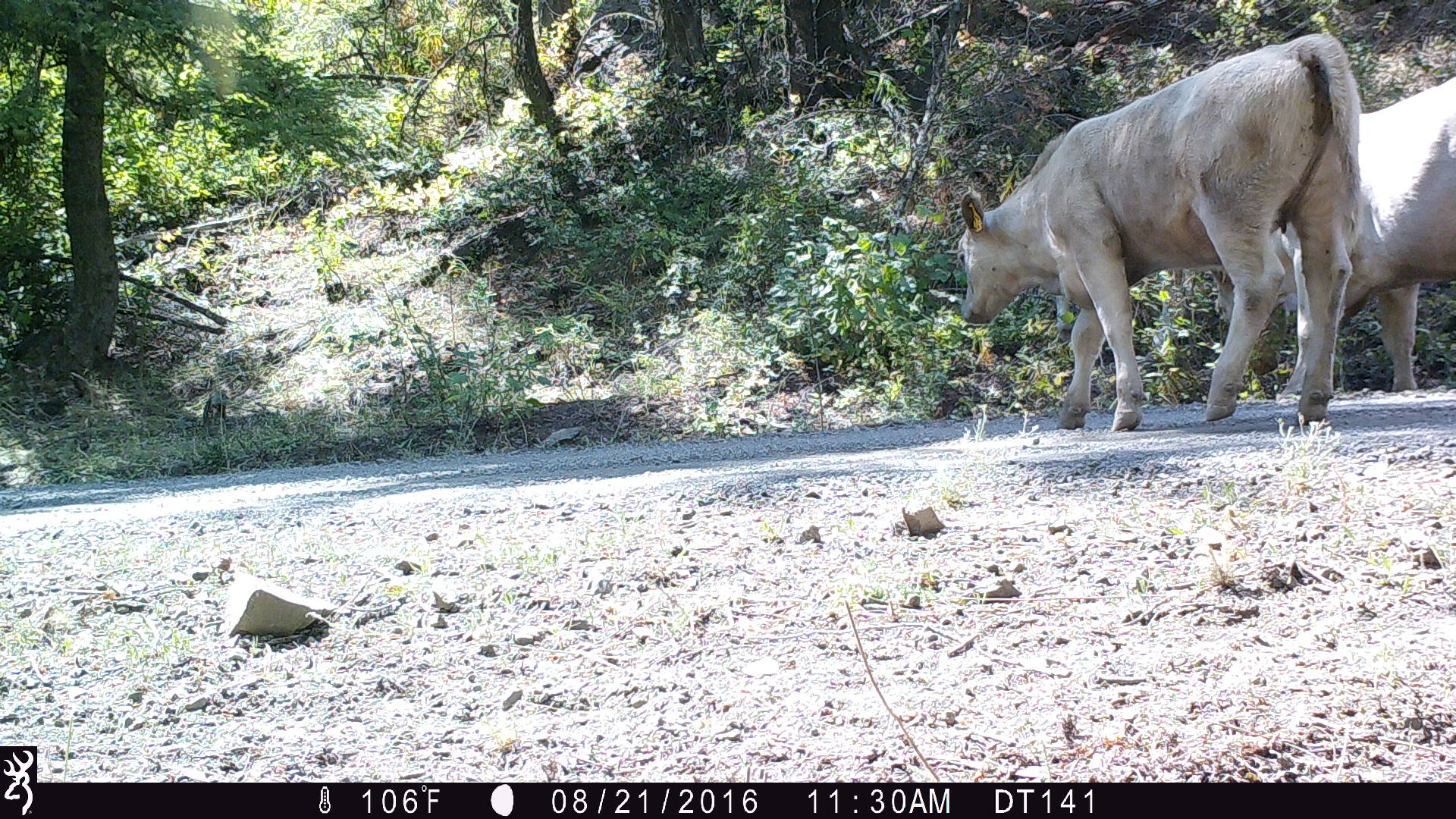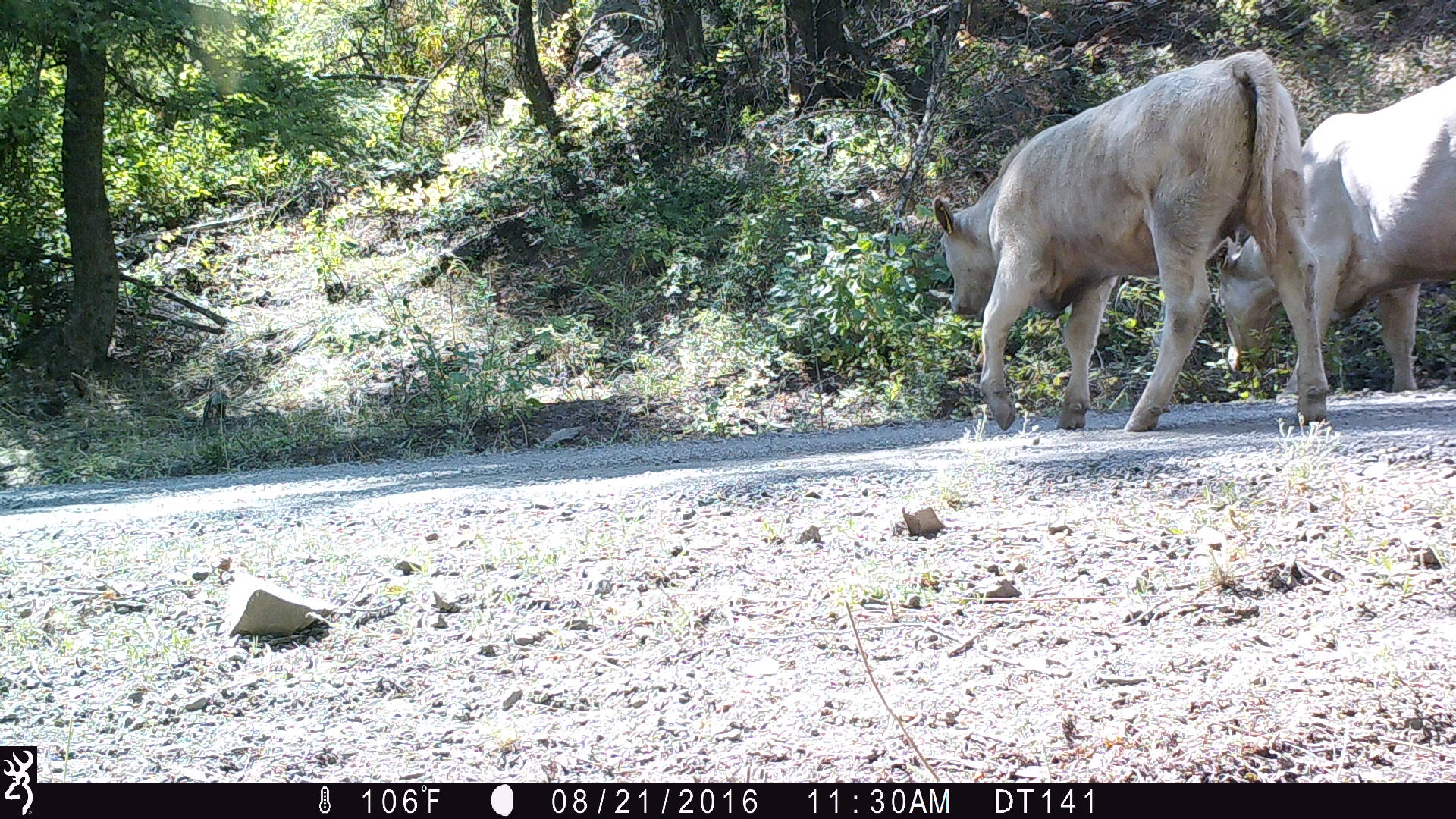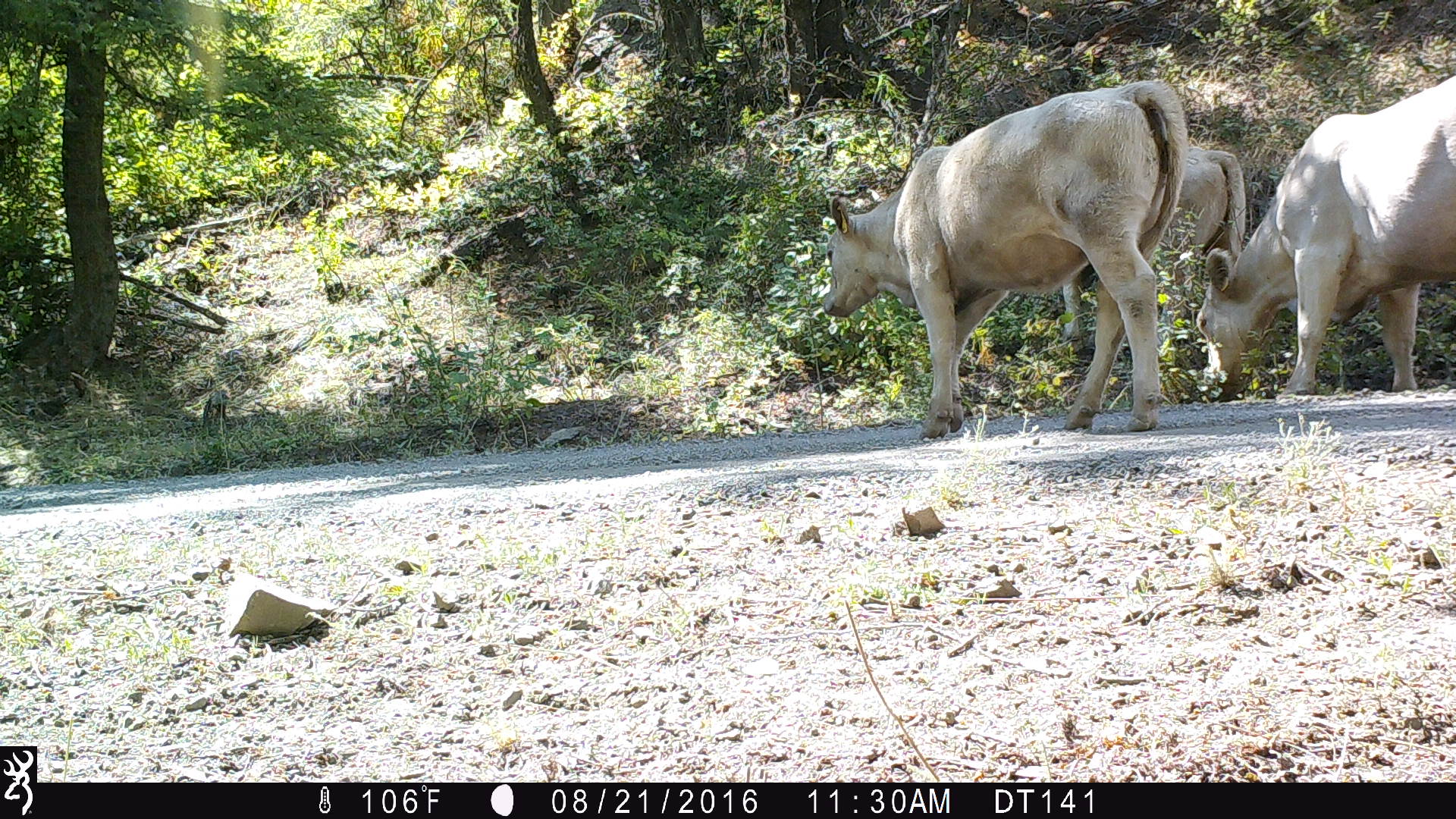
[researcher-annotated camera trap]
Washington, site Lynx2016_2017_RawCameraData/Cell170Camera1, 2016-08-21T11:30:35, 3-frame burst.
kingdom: Animalia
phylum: Chordata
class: Mammalia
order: Artiodactyla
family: Bovidae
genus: Bos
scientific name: Bos taurus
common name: domestic cattle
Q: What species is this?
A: Domestic cattle (Bos taurus).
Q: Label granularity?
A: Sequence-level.